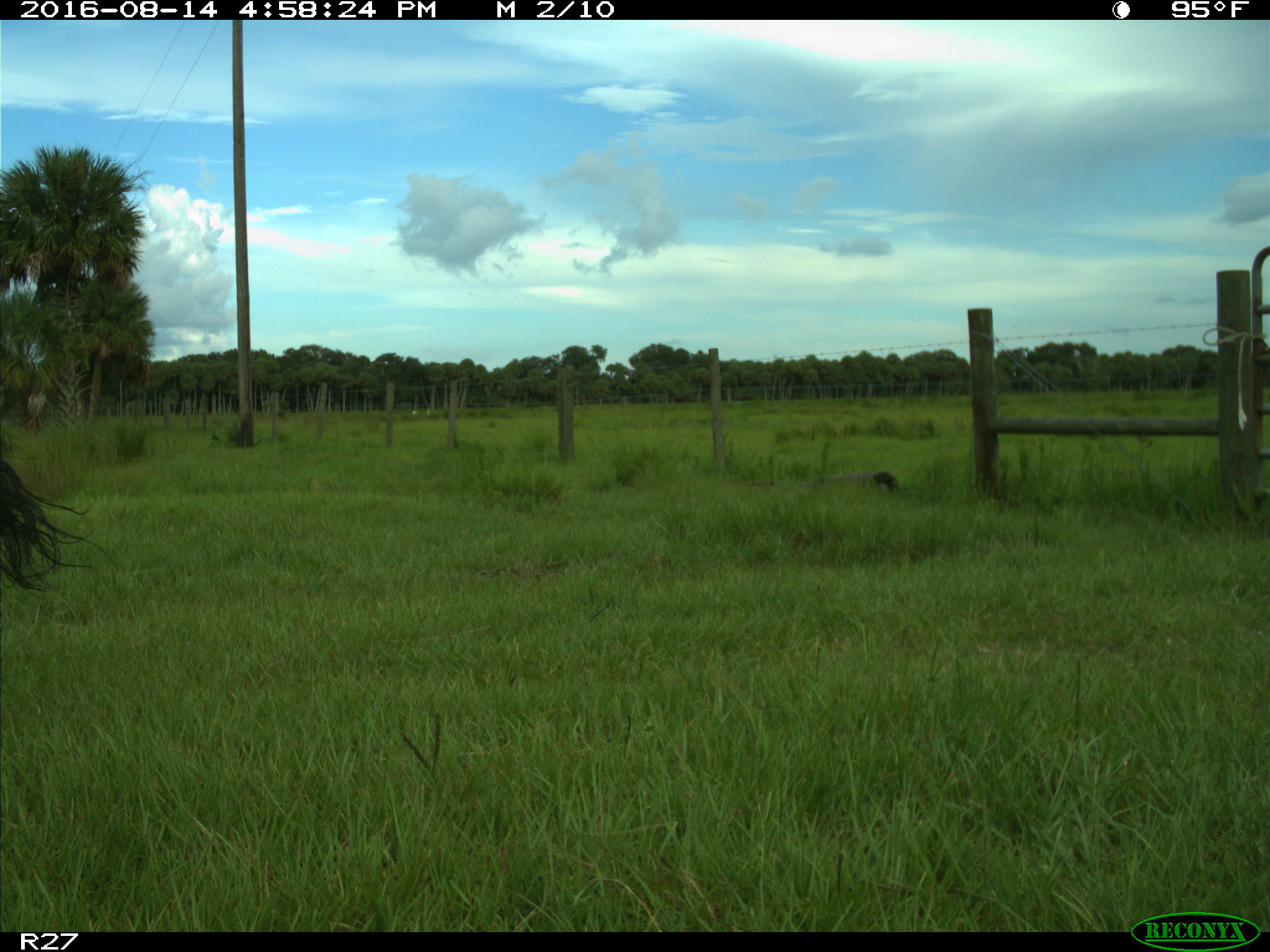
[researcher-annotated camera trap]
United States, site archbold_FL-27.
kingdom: Animalia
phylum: Chordata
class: Mammalia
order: Artiodactyla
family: Bovidae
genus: Bos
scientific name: Bos taurus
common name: domestic cow